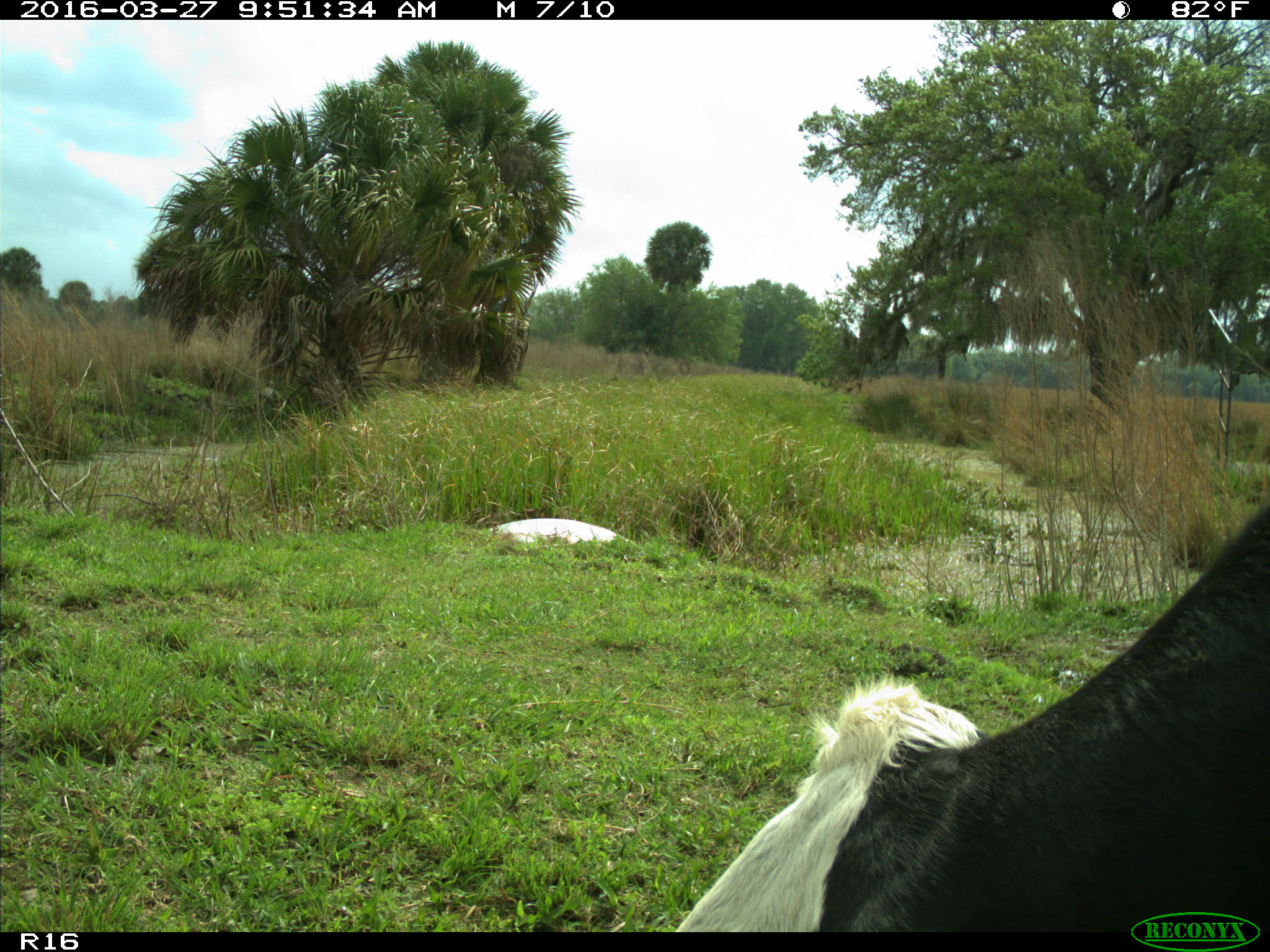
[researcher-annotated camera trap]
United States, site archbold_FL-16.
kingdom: Animalia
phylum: Chordata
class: Mammalia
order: Artiodactyla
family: Bovidae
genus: Bos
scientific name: Bos taurus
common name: domestic cow